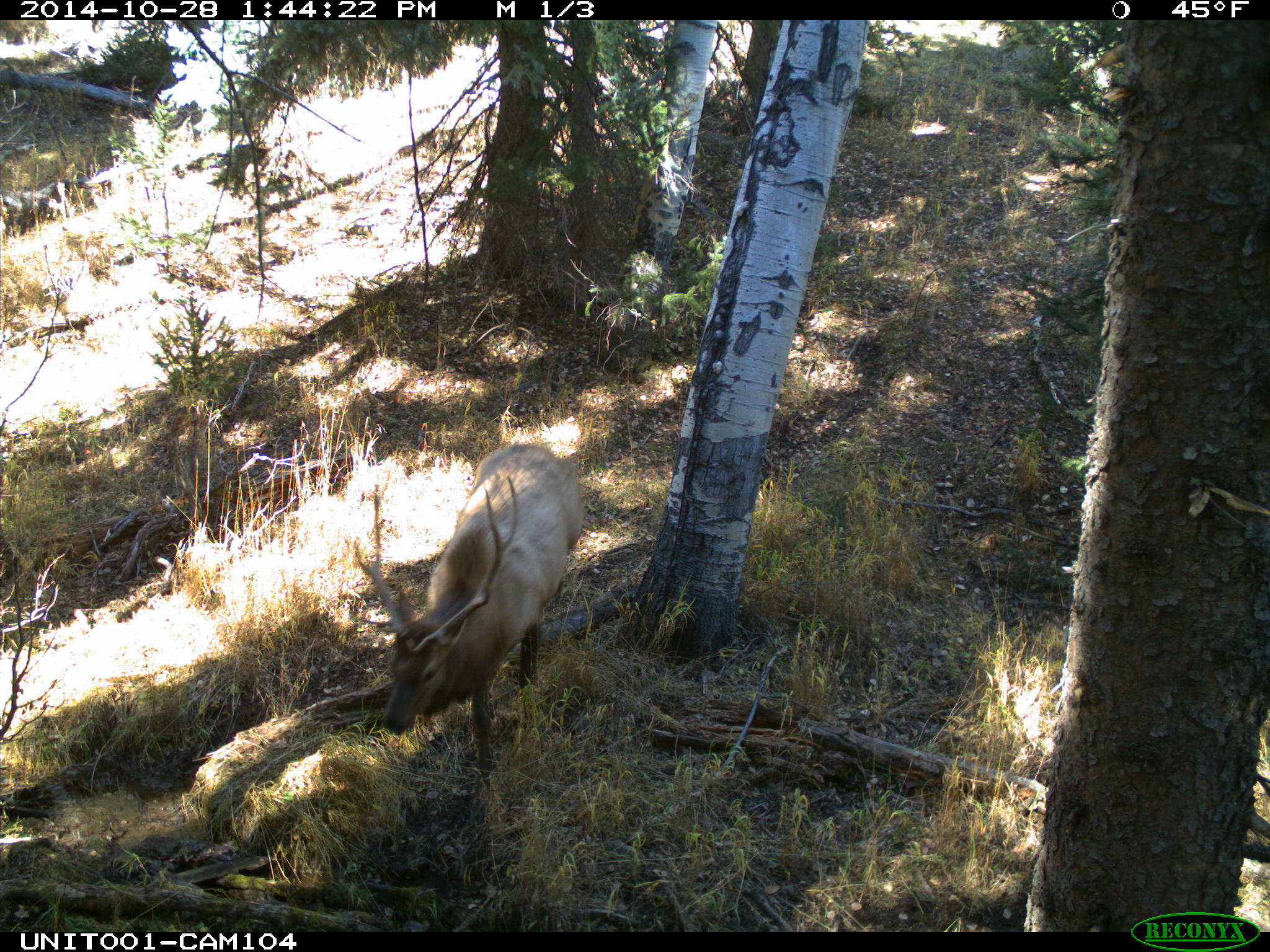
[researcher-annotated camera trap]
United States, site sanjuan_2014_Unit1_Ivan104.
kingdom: Animalia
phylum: Chordata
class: Mammalia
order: Artiodactyla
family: Cervidae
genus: Cervus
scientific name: Cervus elaphus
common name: red deer